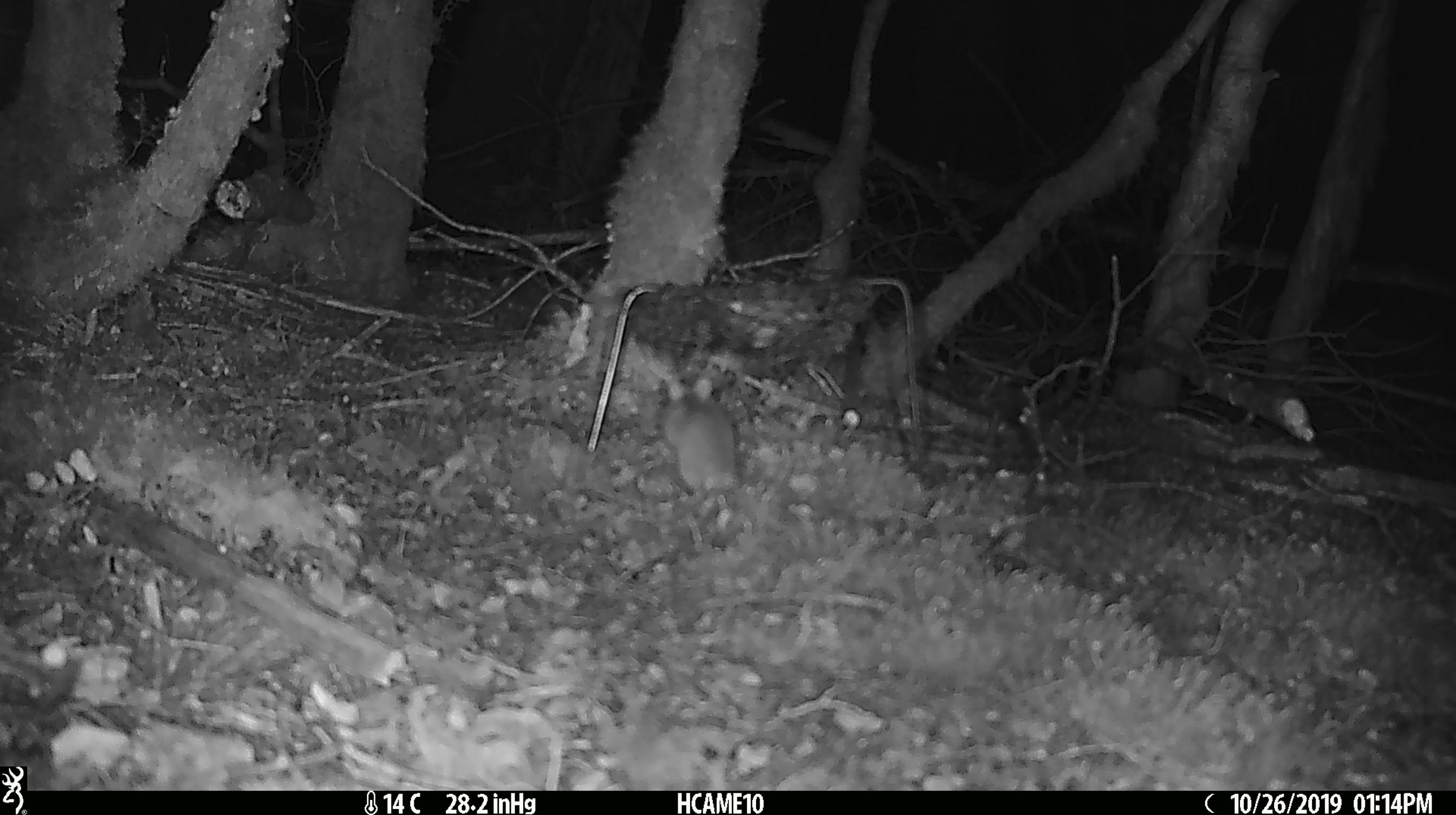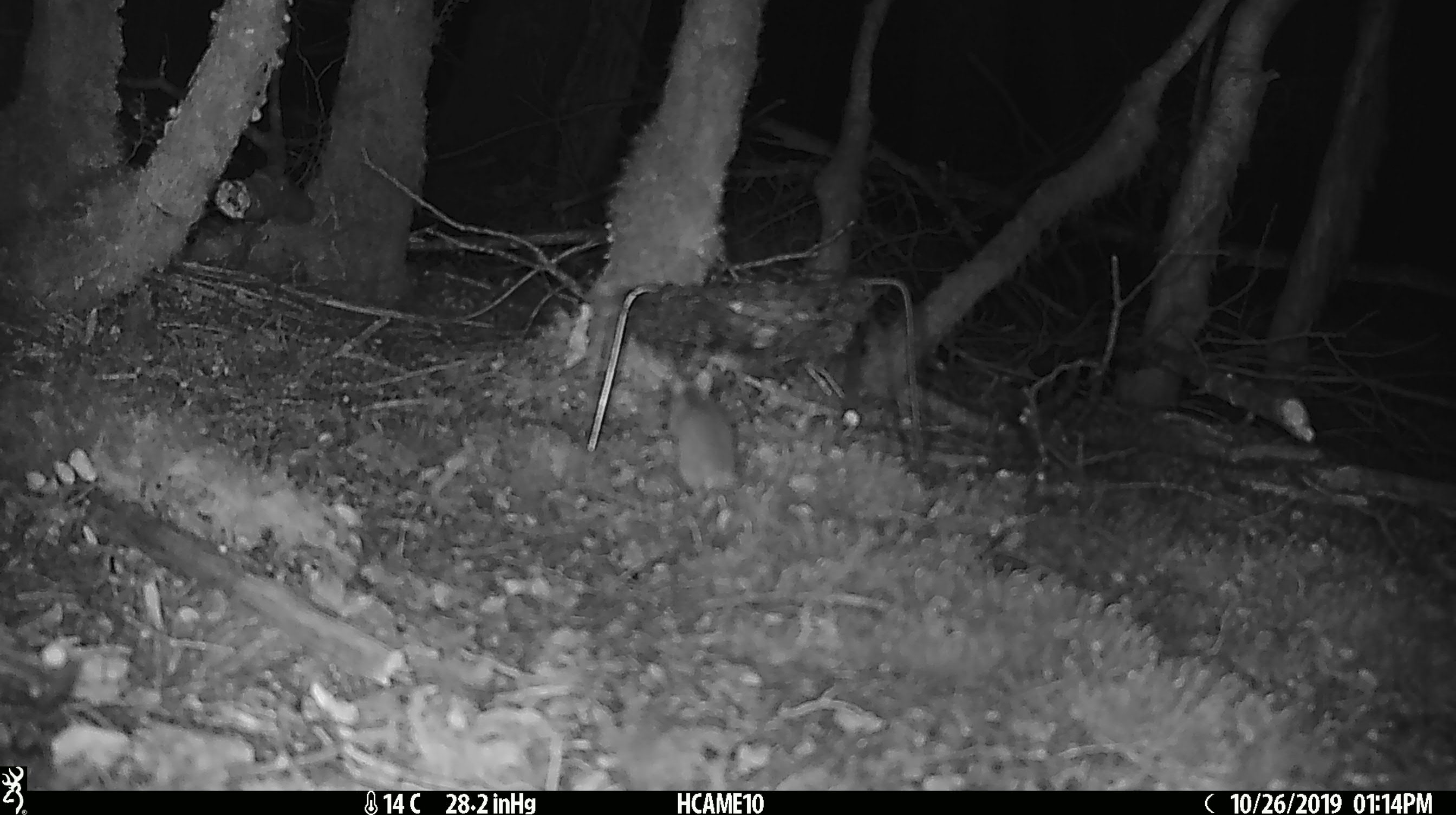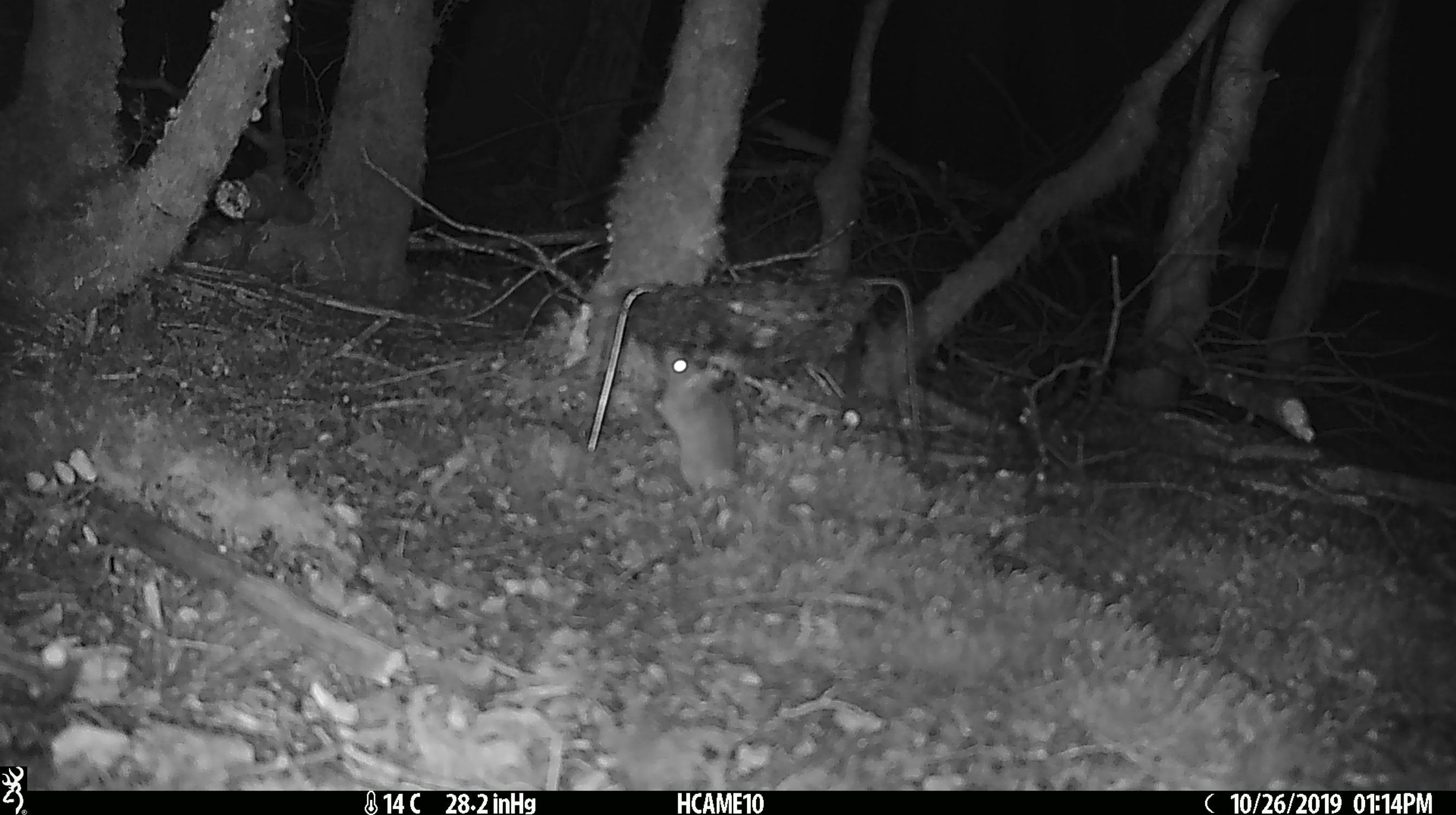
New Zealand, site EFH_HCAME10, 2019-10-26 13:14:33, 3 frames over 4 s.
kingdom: Animalia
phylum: Chordata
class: Mammalia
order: Rodentia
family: Muridae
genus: Mus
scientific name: Mus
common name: mouse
Mouse (Mus).